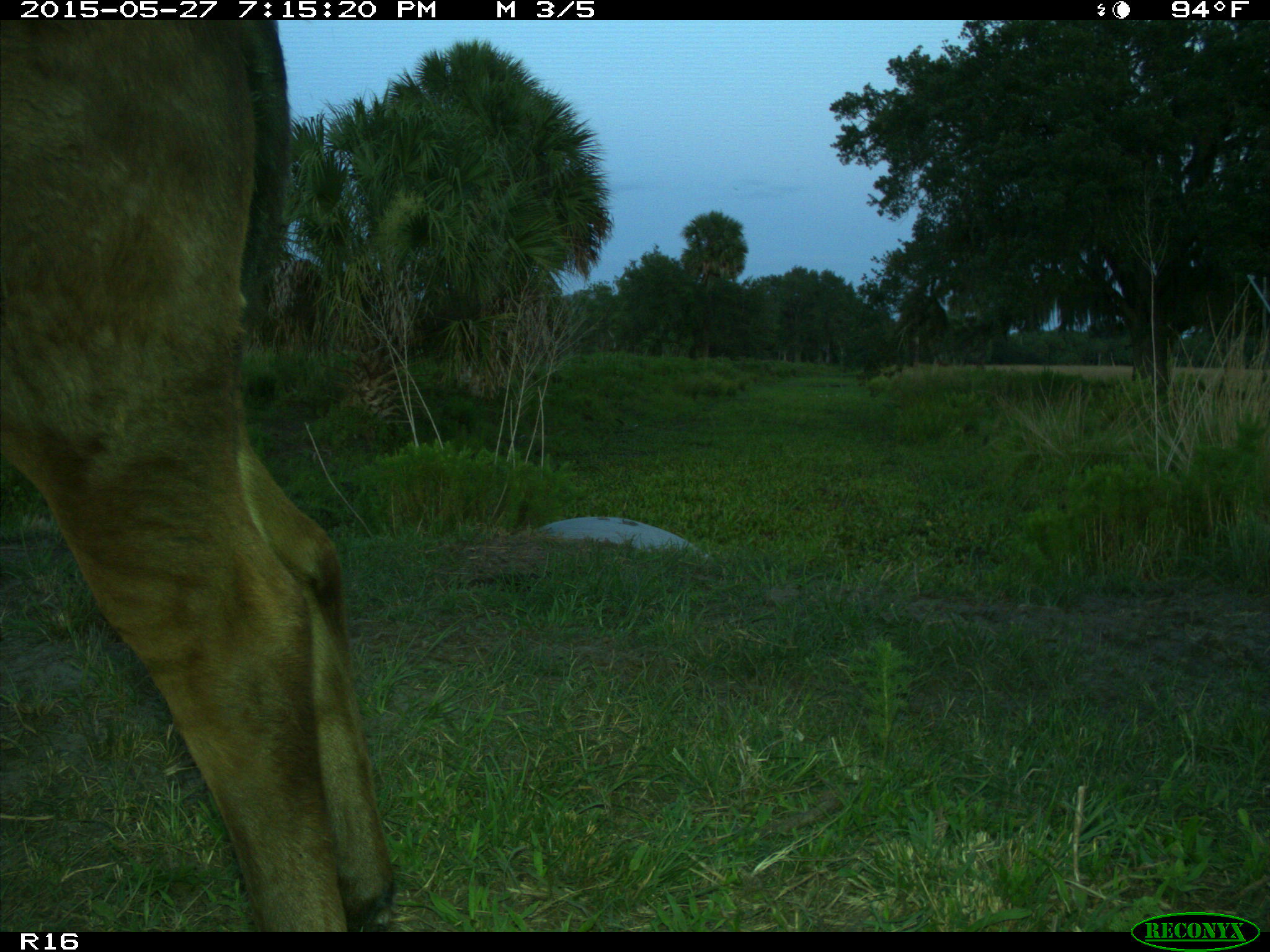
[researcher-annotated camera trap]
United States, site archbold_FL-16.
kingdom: Animalia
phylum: Chordata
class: Mammalia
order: Artiodactyla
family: Bovidae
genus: Bos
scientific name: Bos taurus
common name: domestic cow